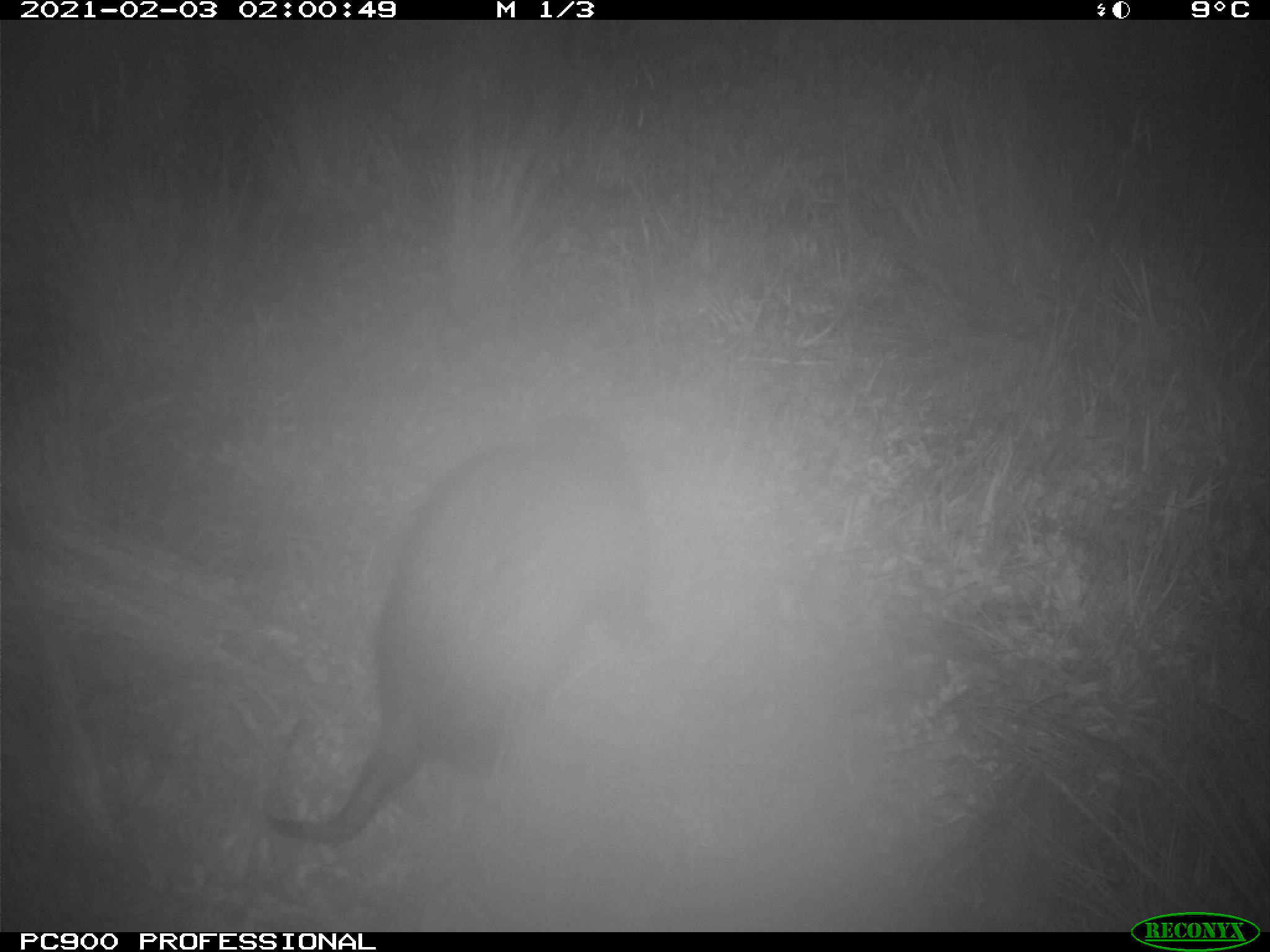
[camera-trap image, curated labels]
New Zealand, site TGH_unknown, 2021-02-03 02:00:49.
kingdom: Animalia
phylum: Chordata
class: Mammalia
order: Carnivora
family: Mustelidae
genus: Mustela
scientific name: Mustela furo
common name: ferret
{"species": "ferret (Mustela furo)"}